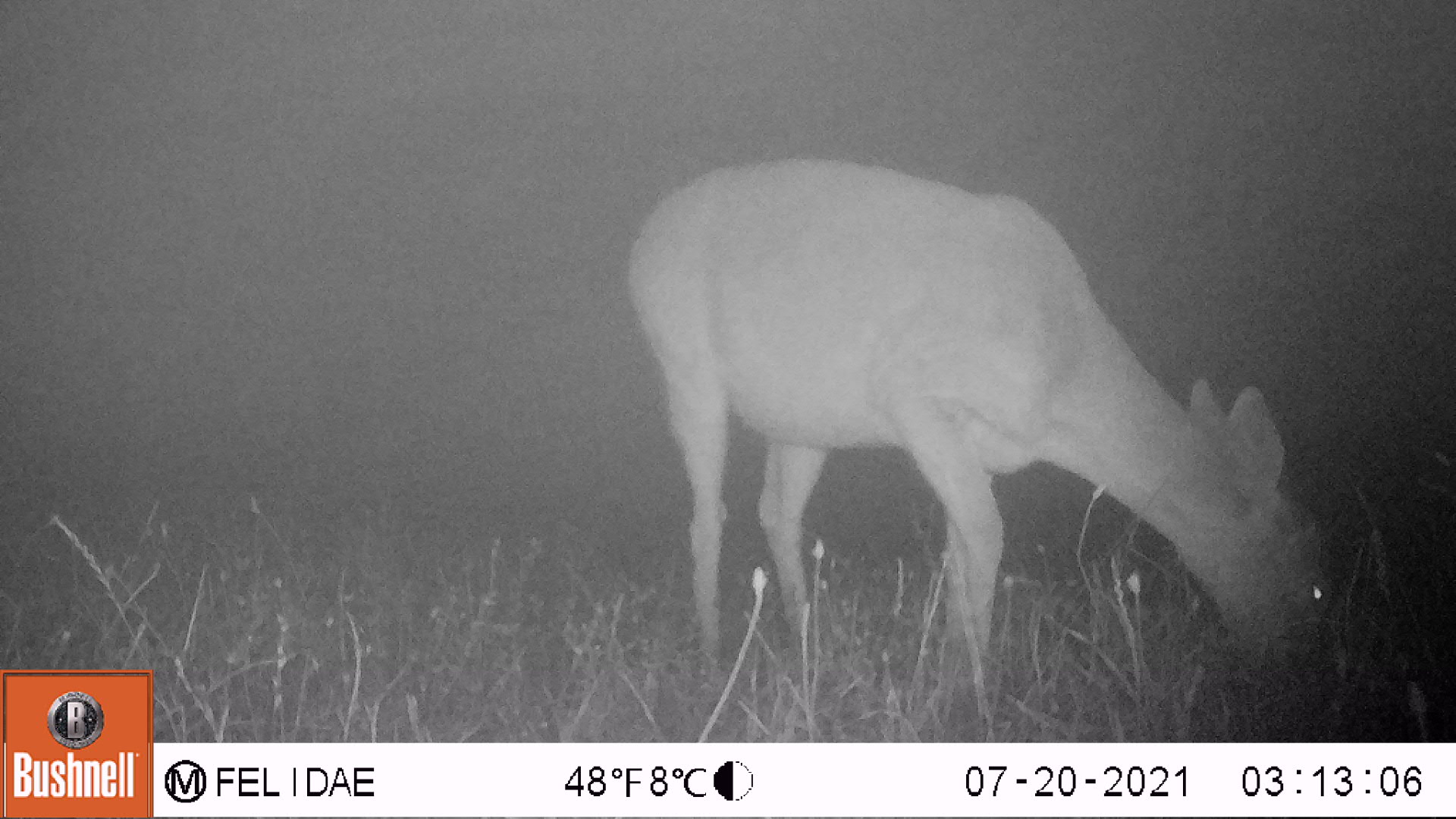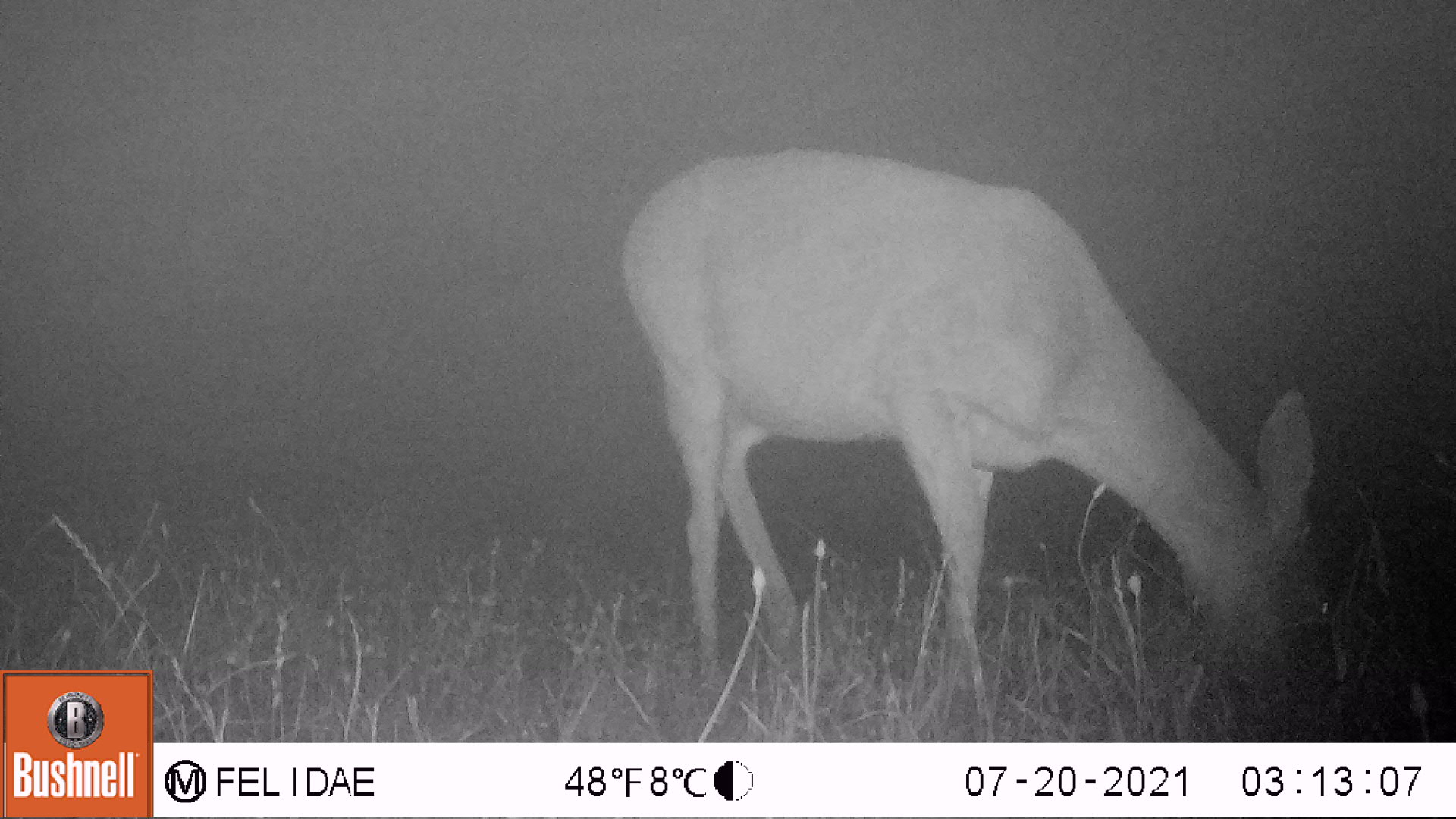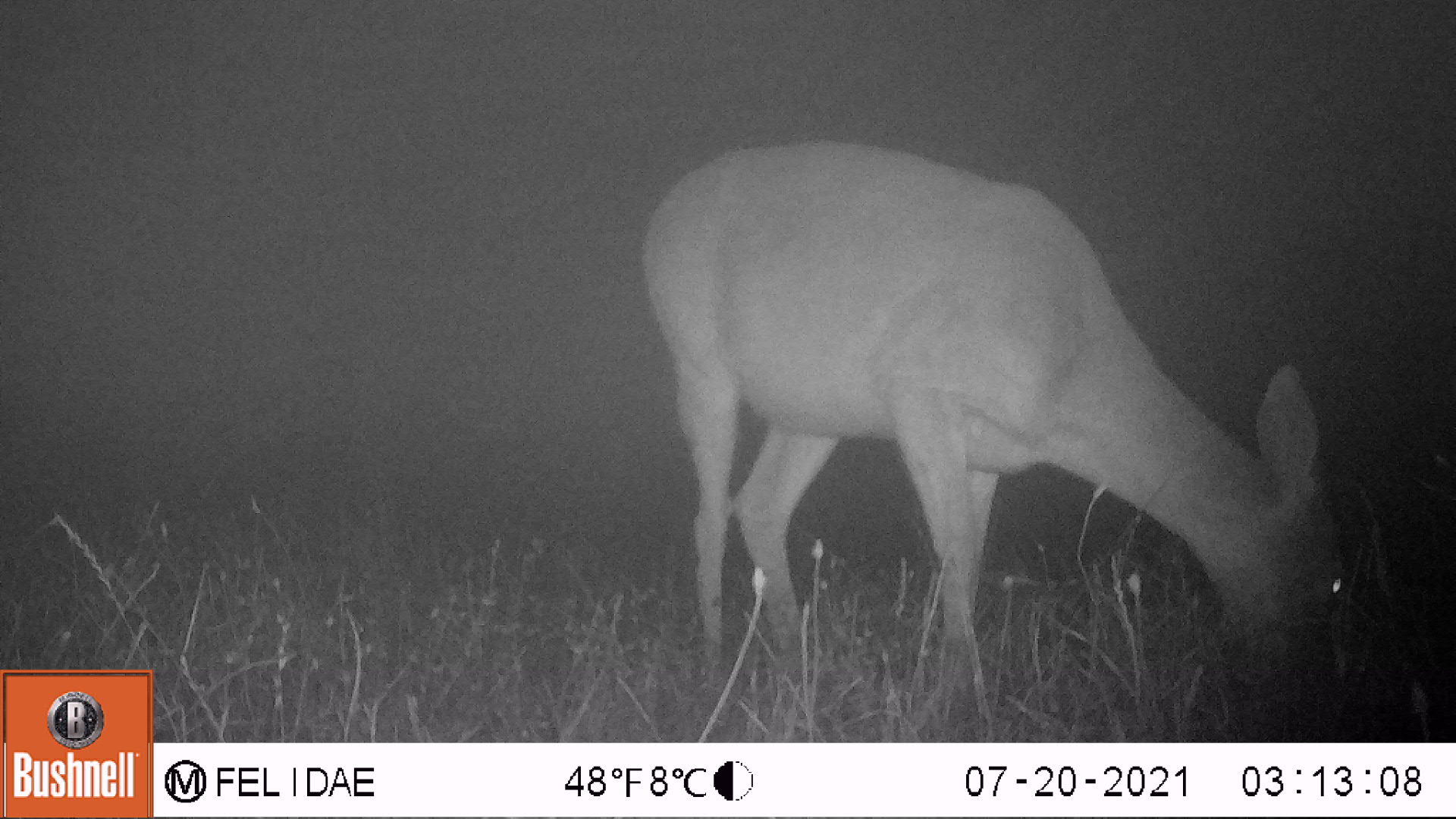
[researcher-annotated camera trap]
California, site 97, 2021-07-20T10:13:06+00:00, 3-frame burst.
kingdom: Animalia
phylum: Chordata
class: Mammalia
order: Artiodactyla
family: Cervidae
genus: Odocoileus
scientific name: Odocoileus hemionus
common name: mule deer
Mule deer (Odocoileus hemionus).